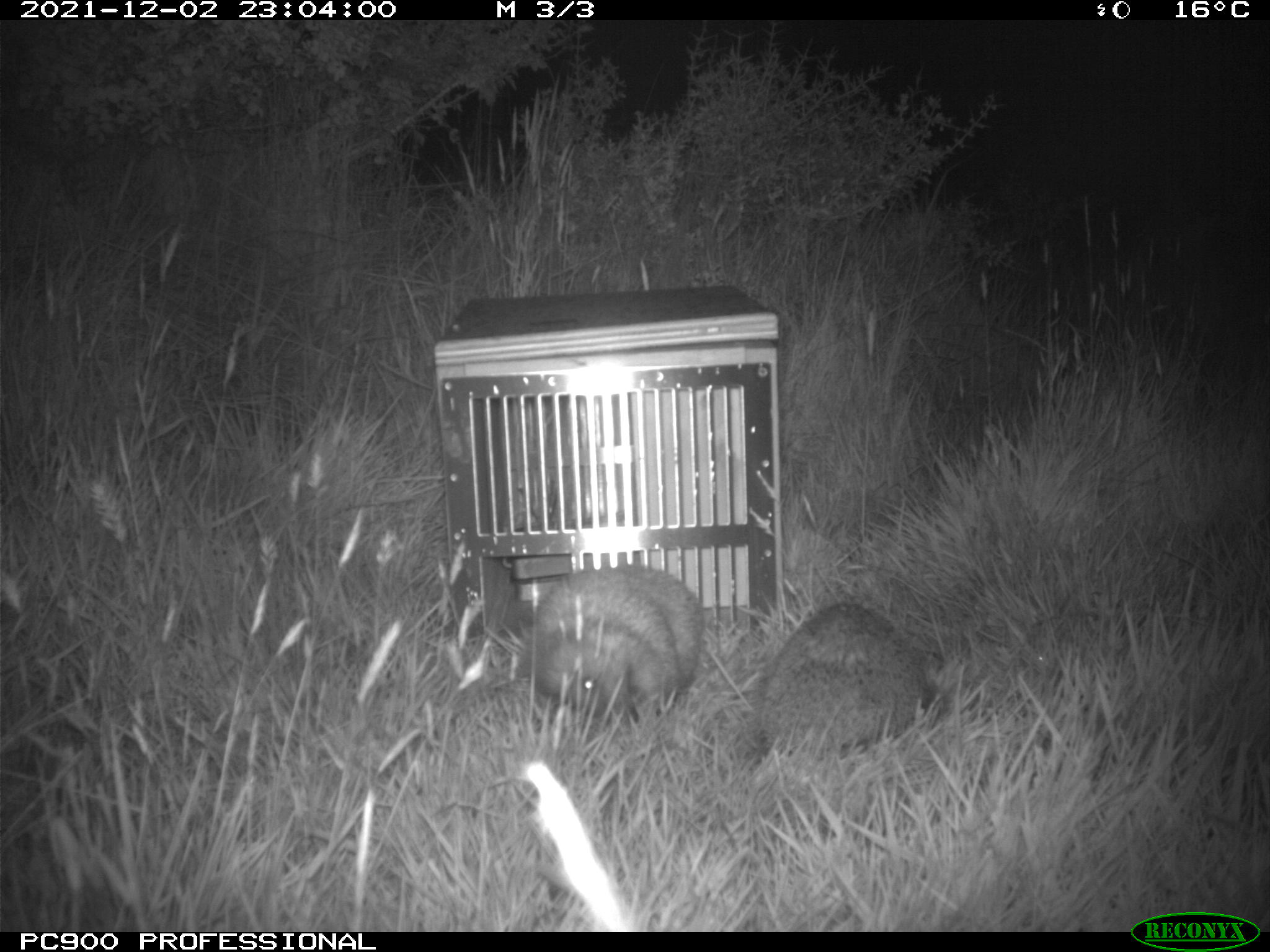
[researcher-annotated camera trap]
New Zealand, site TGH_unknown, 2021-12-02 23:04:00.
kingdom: Animalia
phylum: Chordata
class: Mammalia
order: Eulipotyphla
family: Erinaceidae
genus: Erinaceus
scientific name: Erinaceus europaeus europaeus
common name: european hedgehog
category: hedgehog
Hedgehog (european hedgehog) (Erinaceus europaeus europaeus).